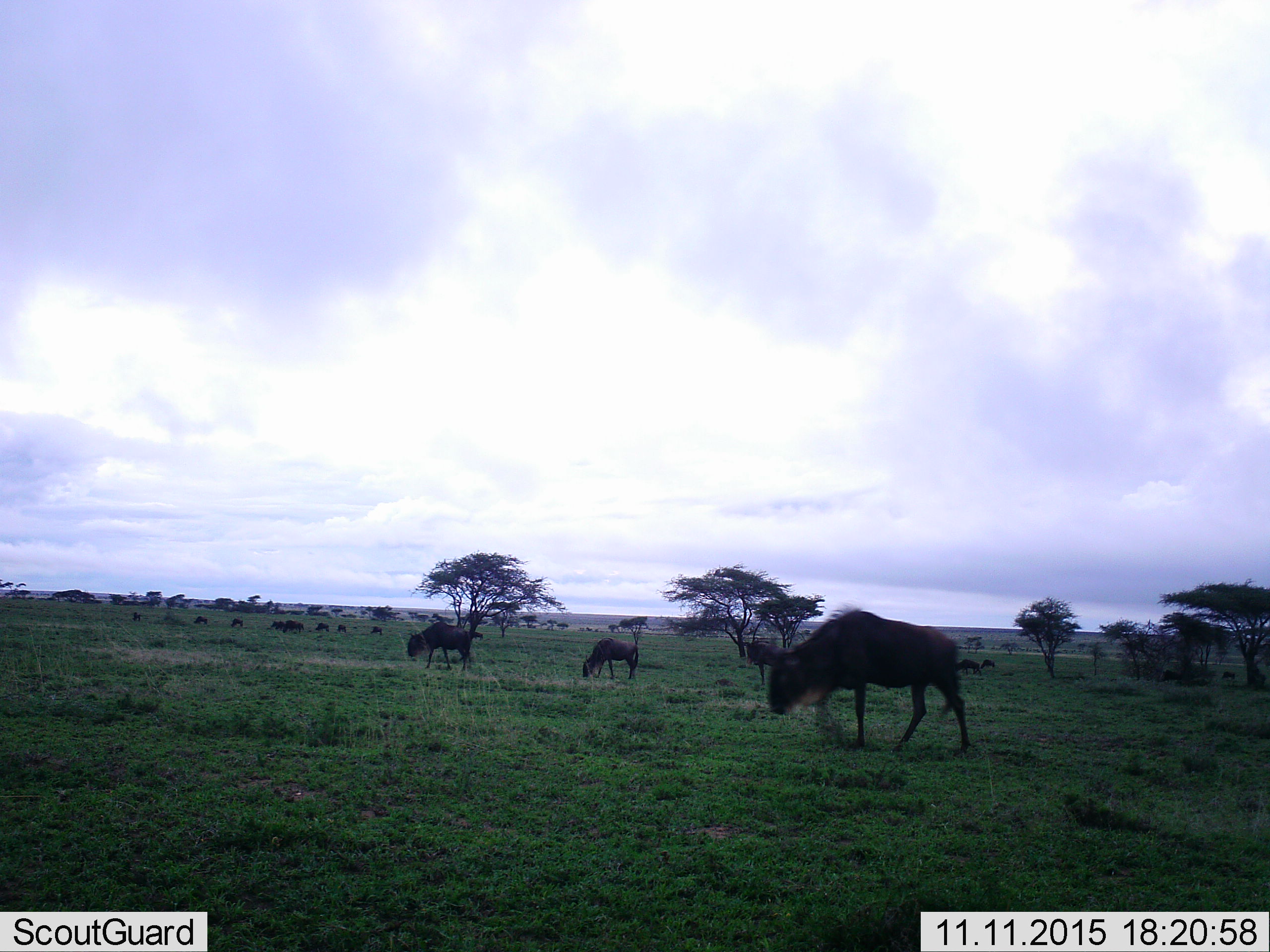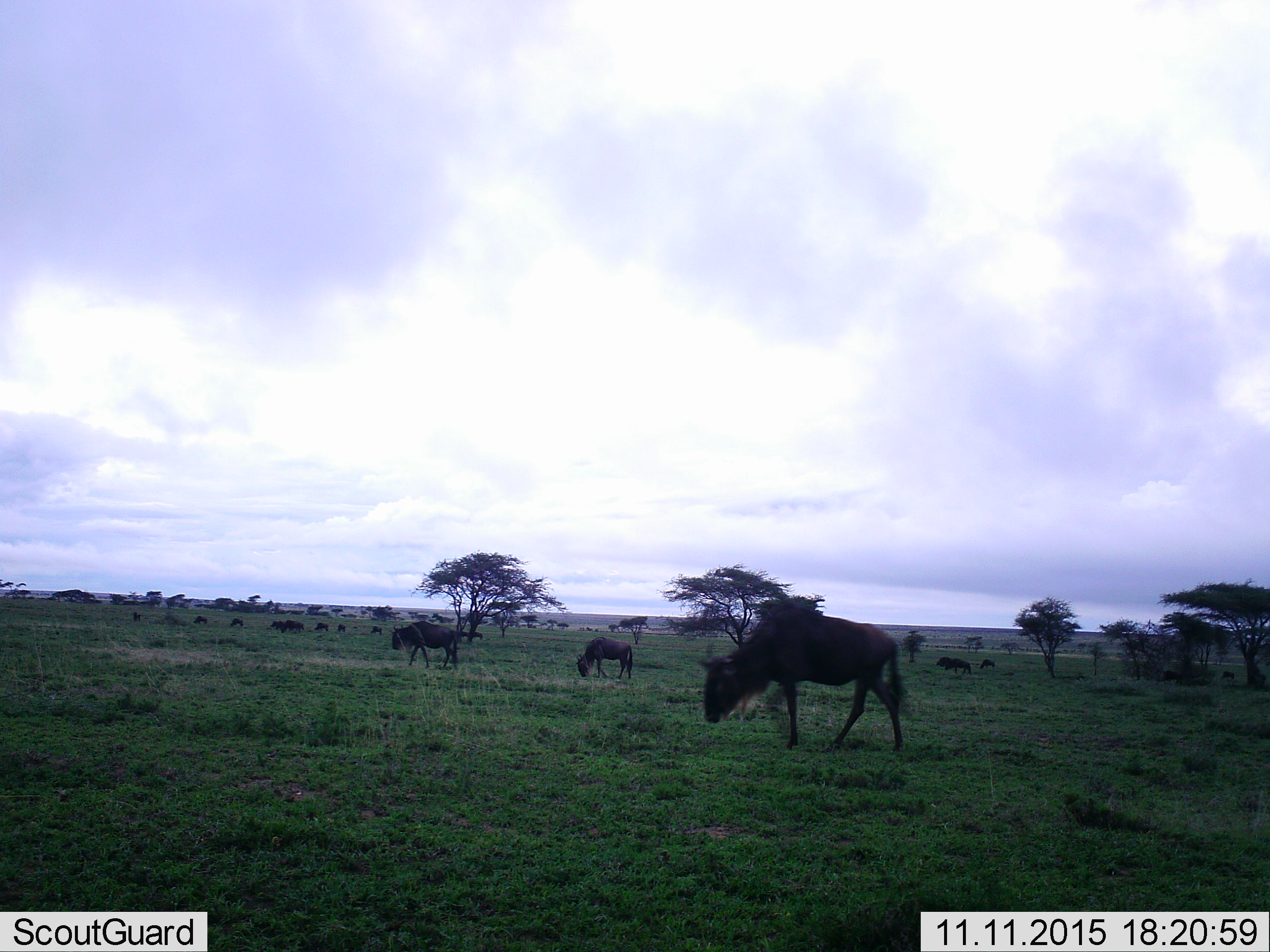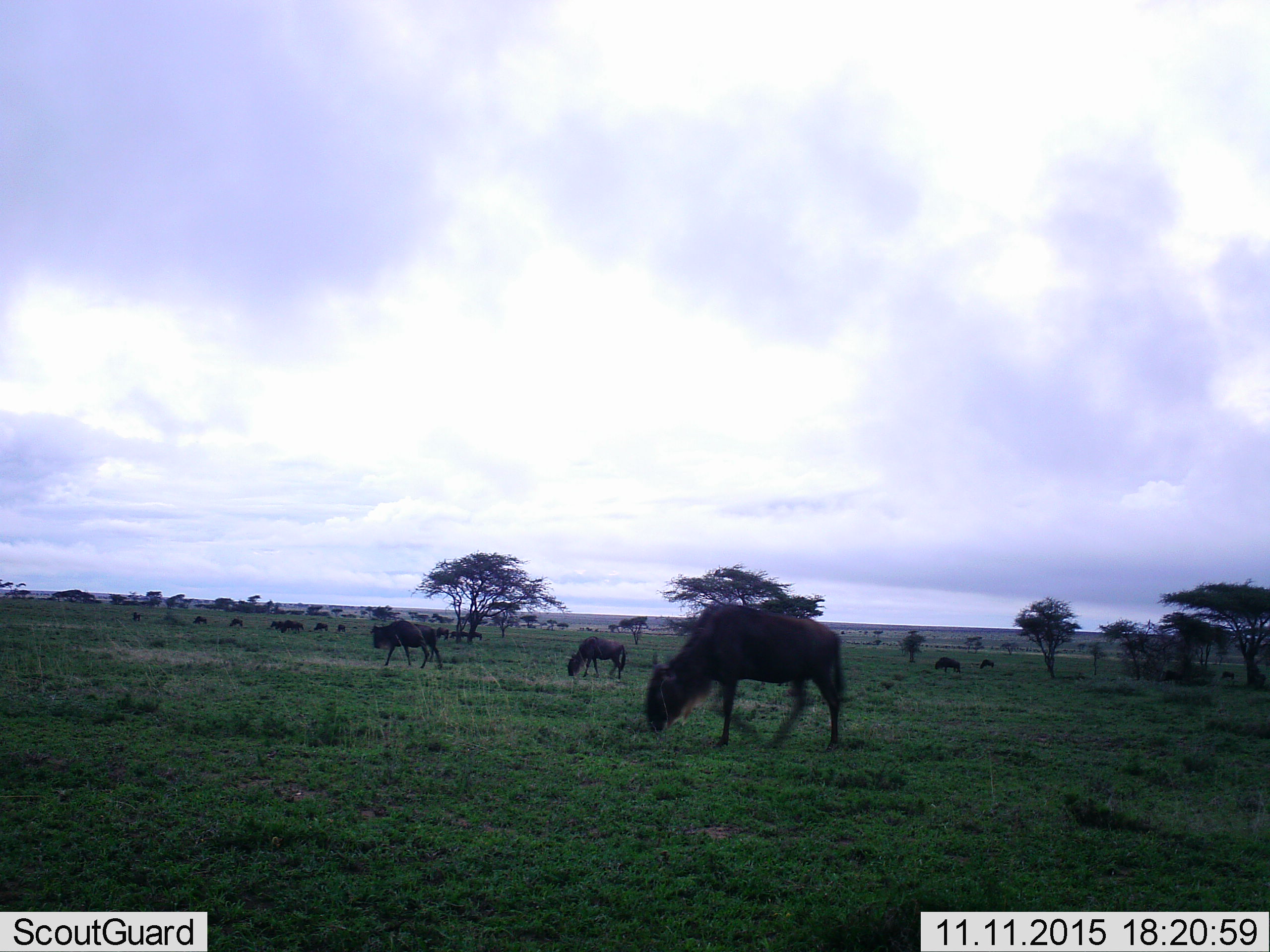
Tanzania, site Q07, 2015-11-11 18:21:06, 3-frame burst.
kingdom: Animalia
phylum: Chordata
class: Mammalia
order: Artiodactyla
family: Bovidae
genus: Connochaetes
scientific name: Connochaetes taurinus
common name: blue wildebeest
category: wildebeest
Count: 11-50.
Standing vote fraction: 60%.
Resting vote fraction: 0%.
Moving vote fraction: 80%.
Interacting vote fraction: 0%.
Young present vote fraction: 0%.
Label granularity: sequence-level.